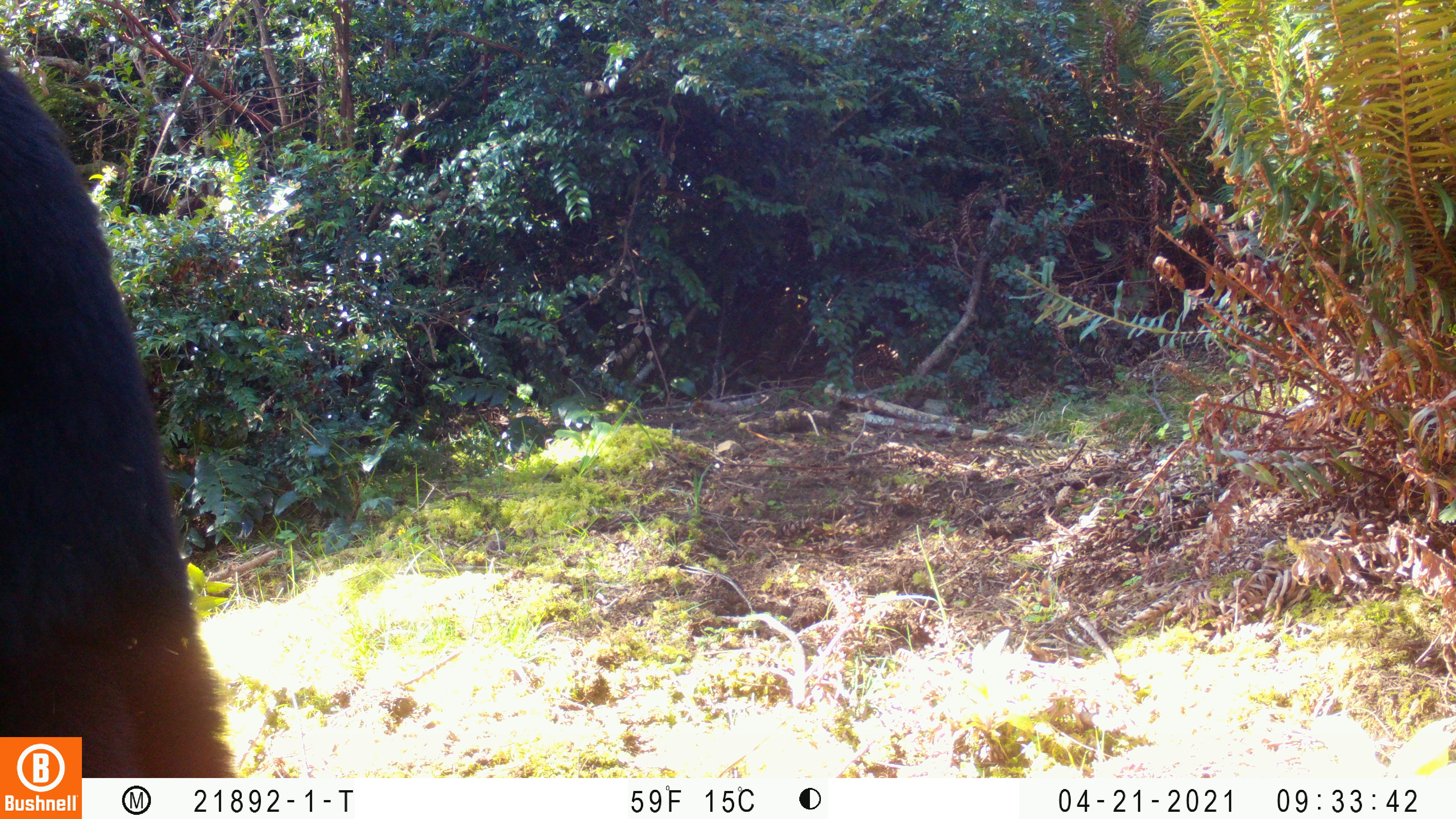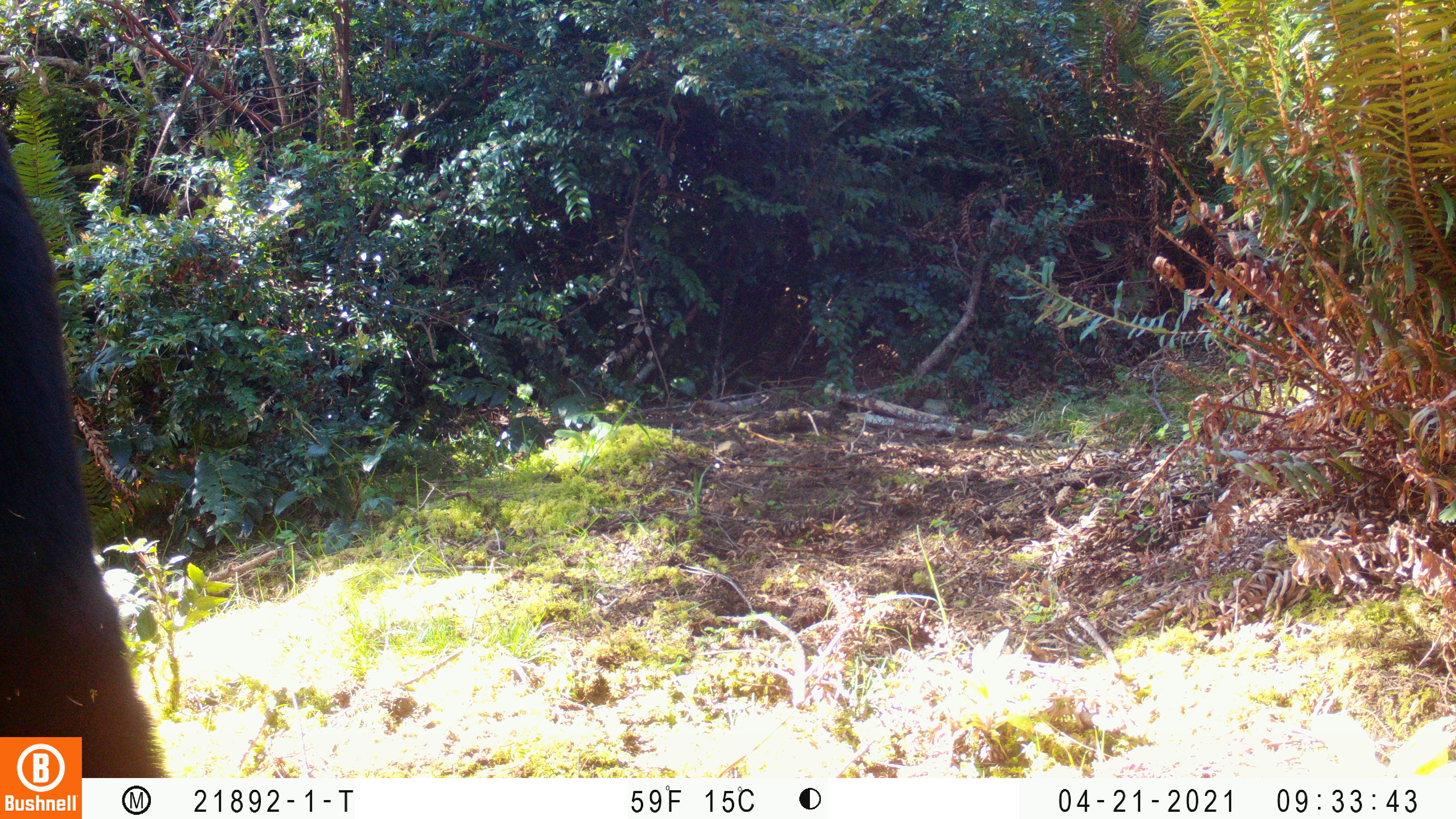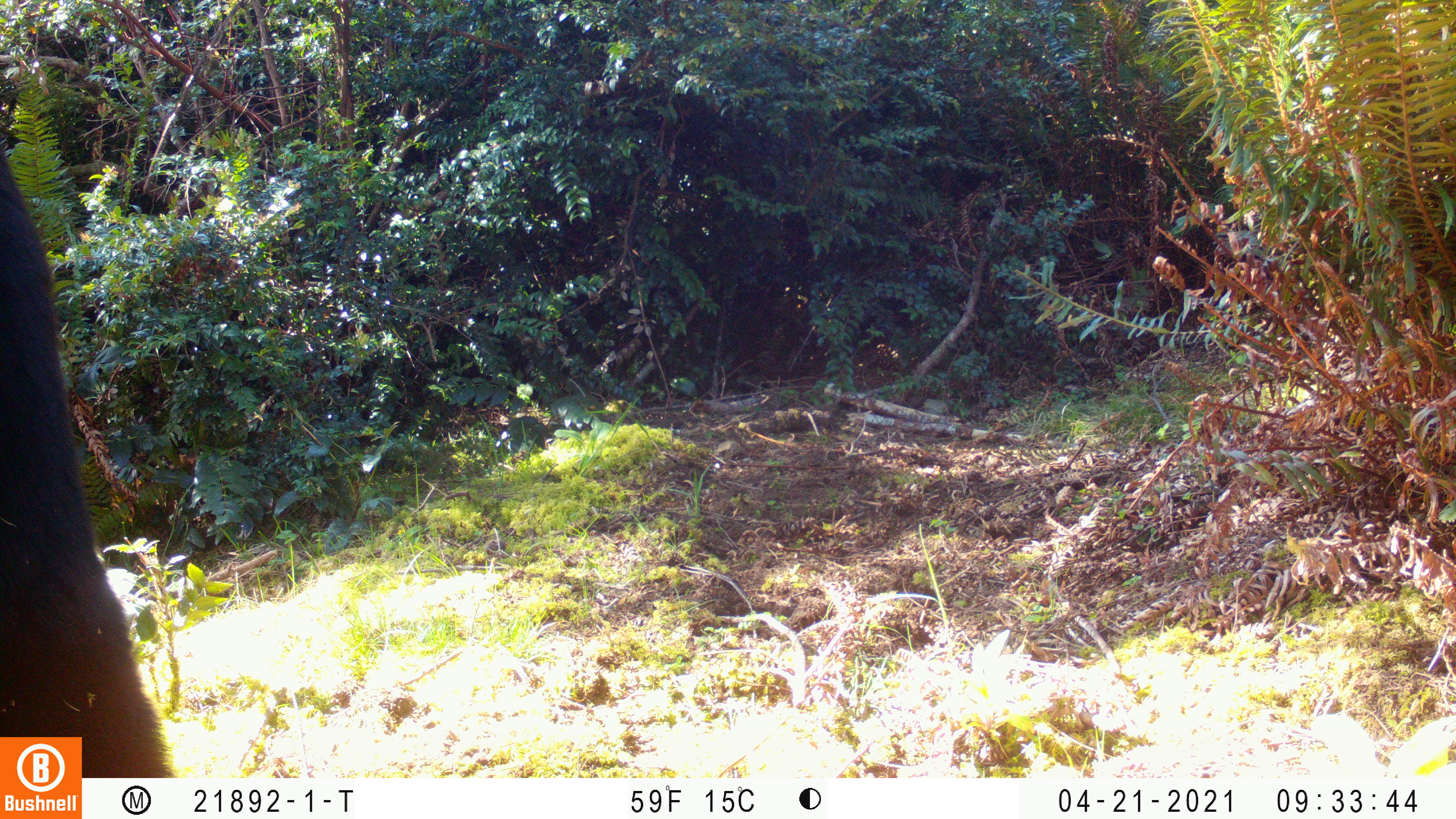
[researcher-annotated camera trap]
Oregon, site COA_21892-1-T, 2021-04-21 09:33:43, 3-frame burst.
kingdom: Animalia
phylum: Chordata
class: Mammalia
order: Carnivora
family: Ursidae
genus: Ursus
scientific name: Ursus americanus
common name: american black bear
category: black bear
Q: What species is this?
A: Black bear (american black bear) (Ursus americanus).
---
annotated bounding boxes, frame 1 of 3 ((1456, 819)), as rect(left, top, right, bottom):
black bear: rect(0, 19, 256, 734)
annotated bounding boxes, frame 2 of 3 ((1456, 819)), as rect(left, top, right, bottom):
black bear: rect(0, 77, 185, 735)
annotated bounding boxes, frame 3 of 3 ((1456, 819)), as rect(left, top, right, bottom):
black bear: rect(0, 110, 187, 737)